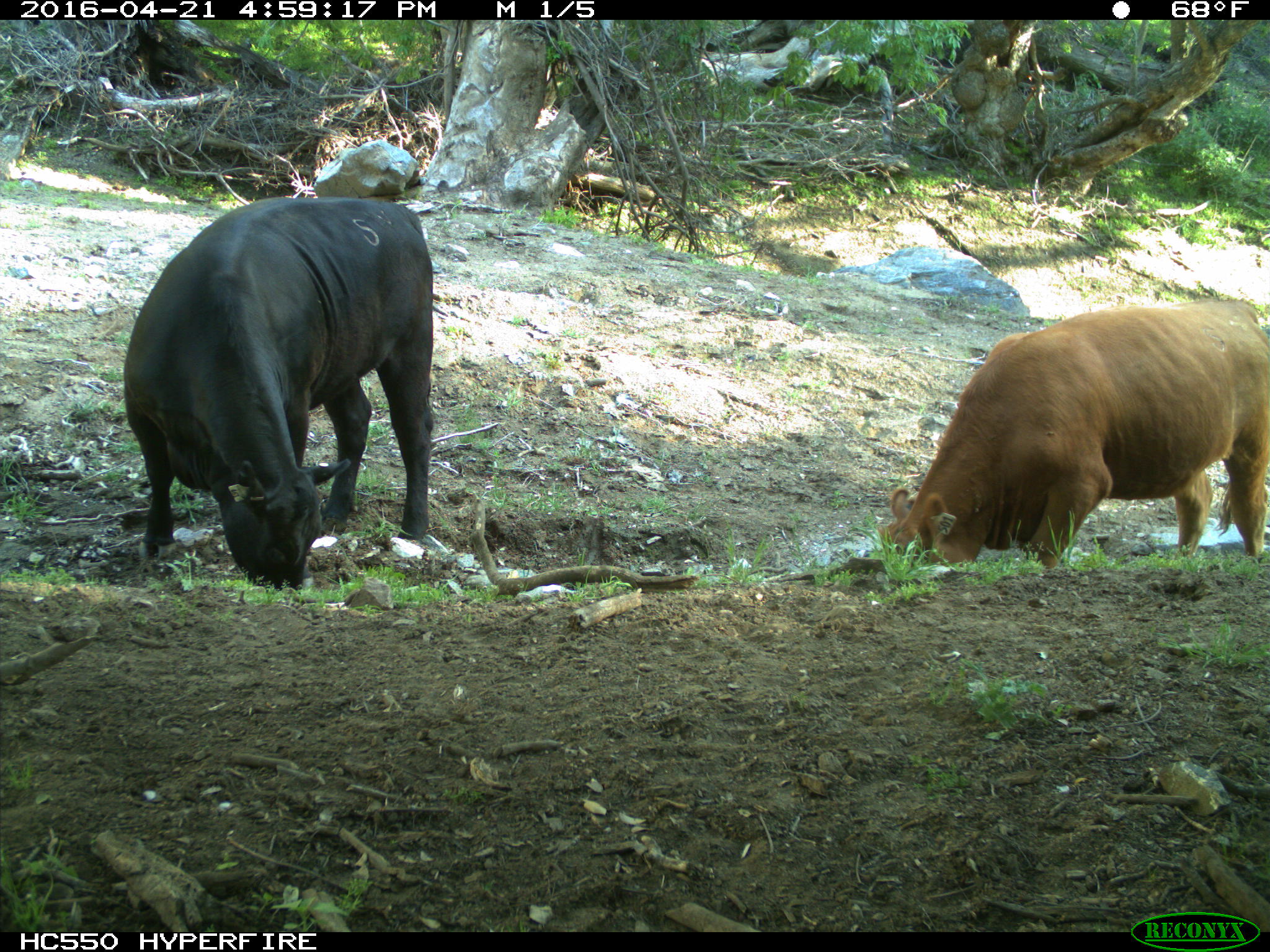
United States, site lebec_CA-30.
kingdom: Animalia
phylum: Chordata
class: Mammalia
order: Artiodactyla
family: Bovidae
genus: Bos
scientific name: Bos taurus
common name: domestic cow